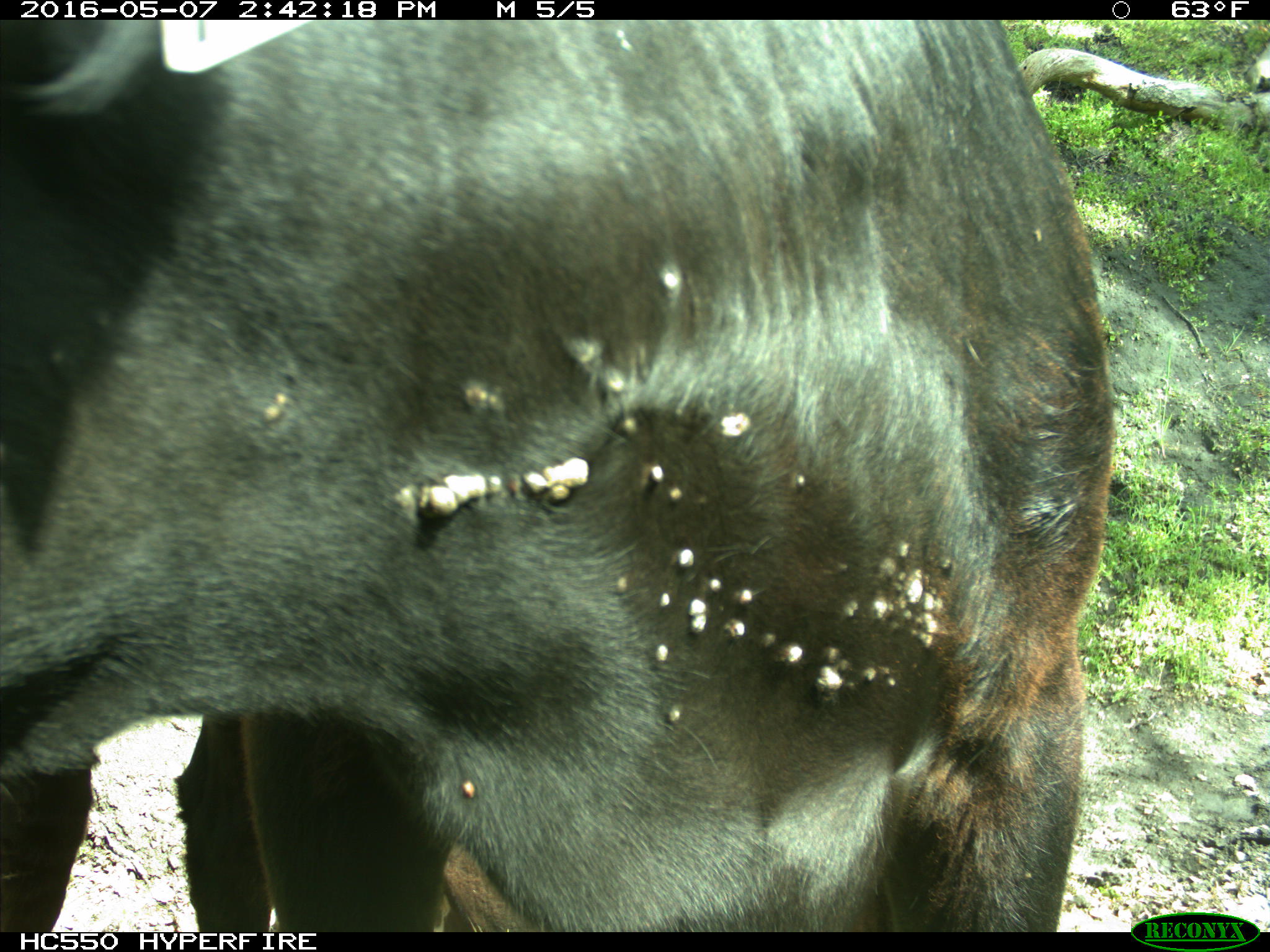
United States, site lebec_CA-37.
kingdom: Animalia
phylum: Chordata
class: Mammalia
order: Artiodactyla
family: Bovidae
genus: Bos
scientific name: Bos taurus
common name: domestic cow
Bos taurus (domestic cow).